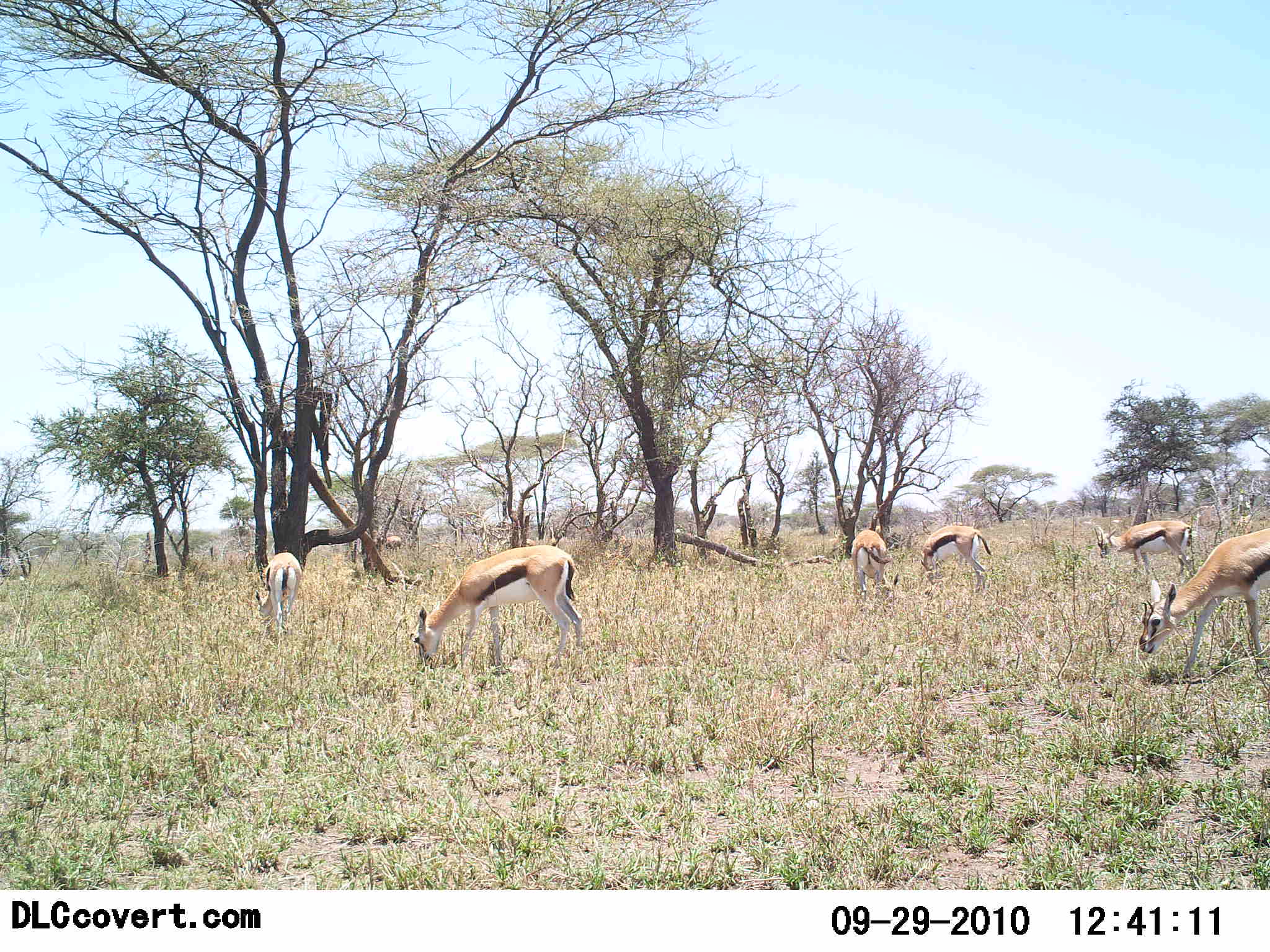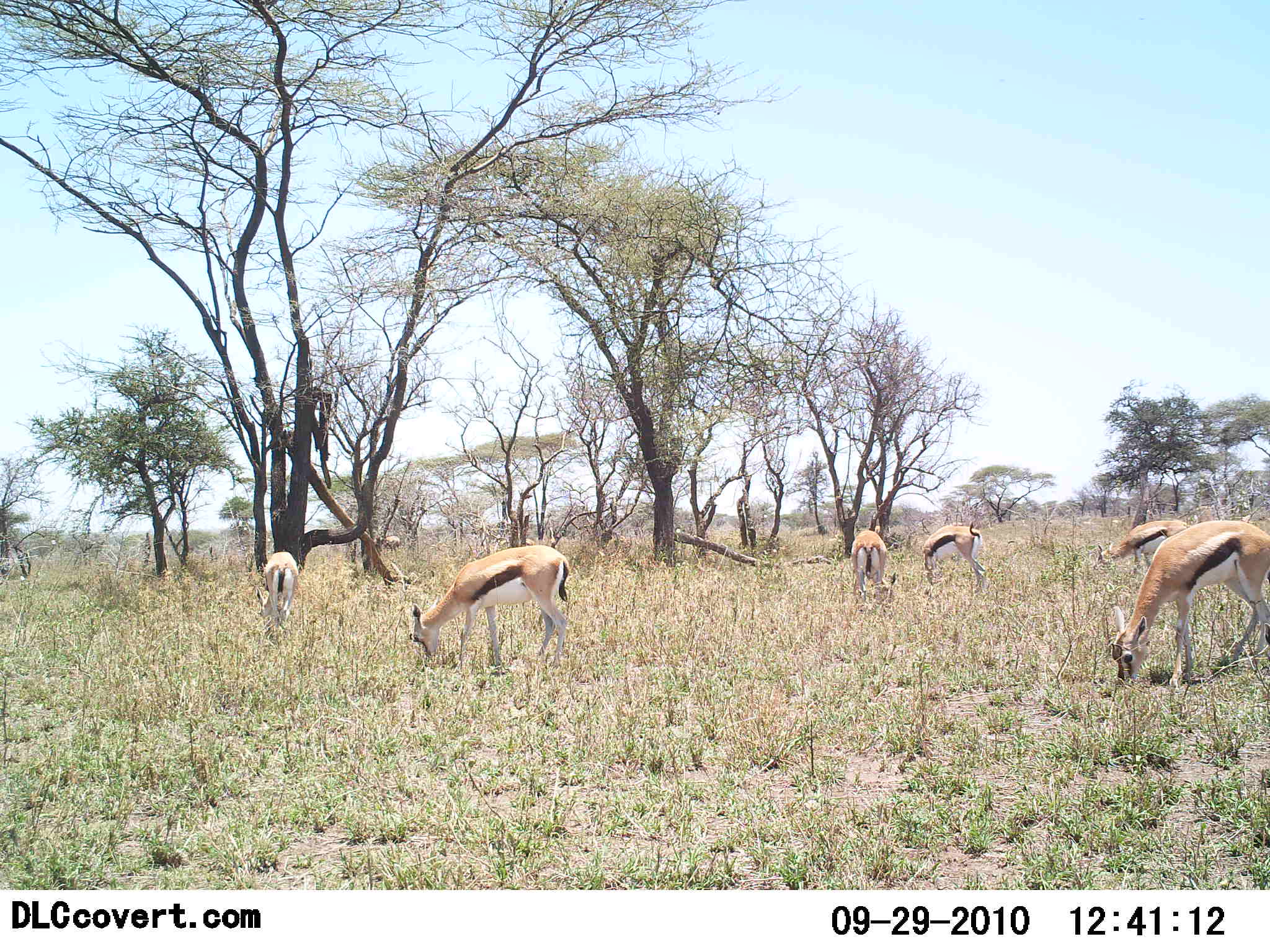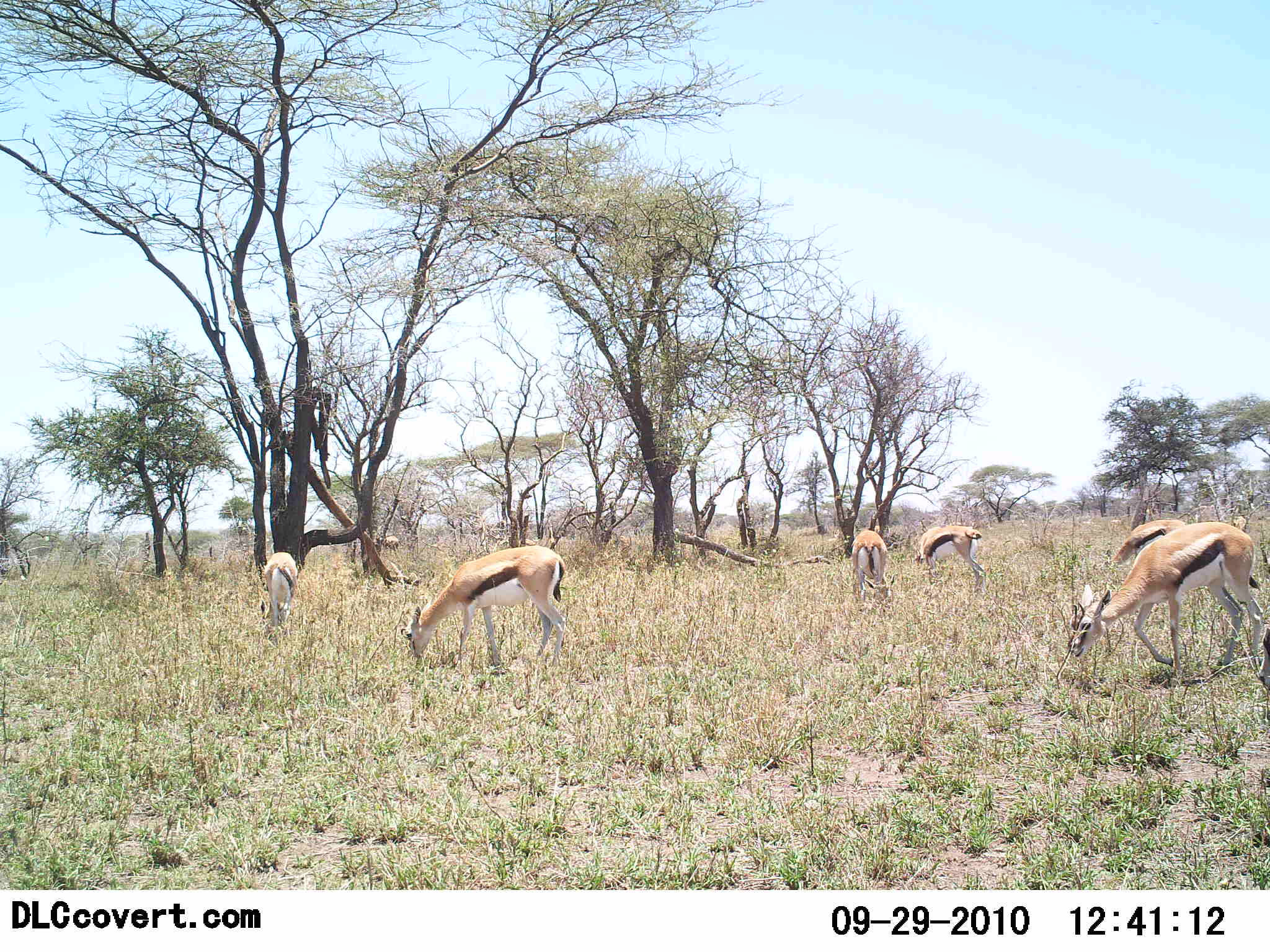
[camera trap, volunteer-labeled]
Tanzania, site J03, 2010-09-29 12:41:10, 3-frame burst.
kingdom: Animalia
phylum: Chordata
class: Mammalia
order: Artiodactyla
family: Bovidae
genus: Eudorcas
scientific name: Eudorcas thomsonii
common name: thomson's gazelle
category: gazellethomsons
Gazellethomsons (thomson's gazelle) (Eudorcas thomsonii), count 6. Behavior (volunteer vote fractions): standing 9%, resting 0%, moving 0%, interacting 0%. Young present (vote fraction): 0%. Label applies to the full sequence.